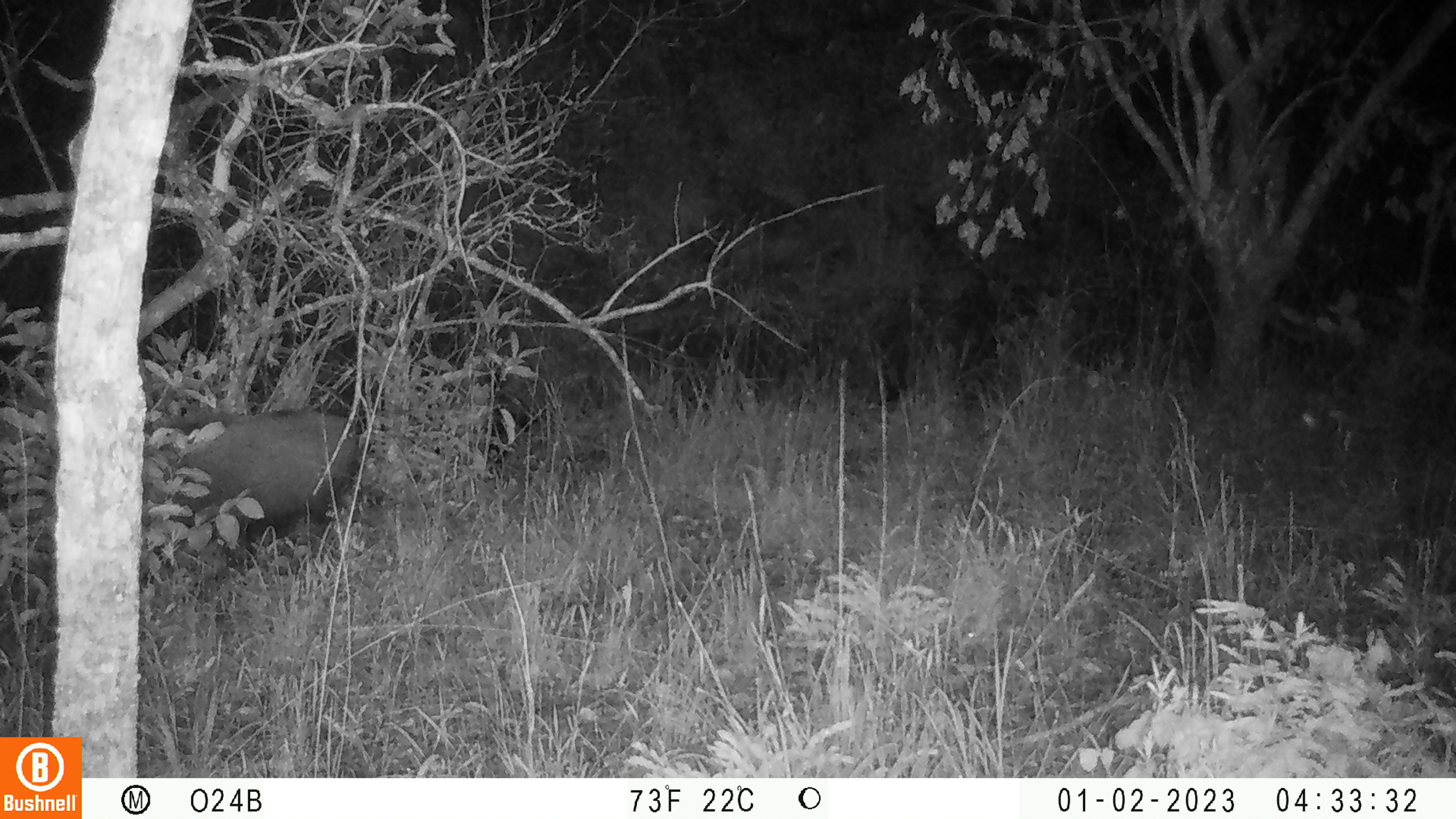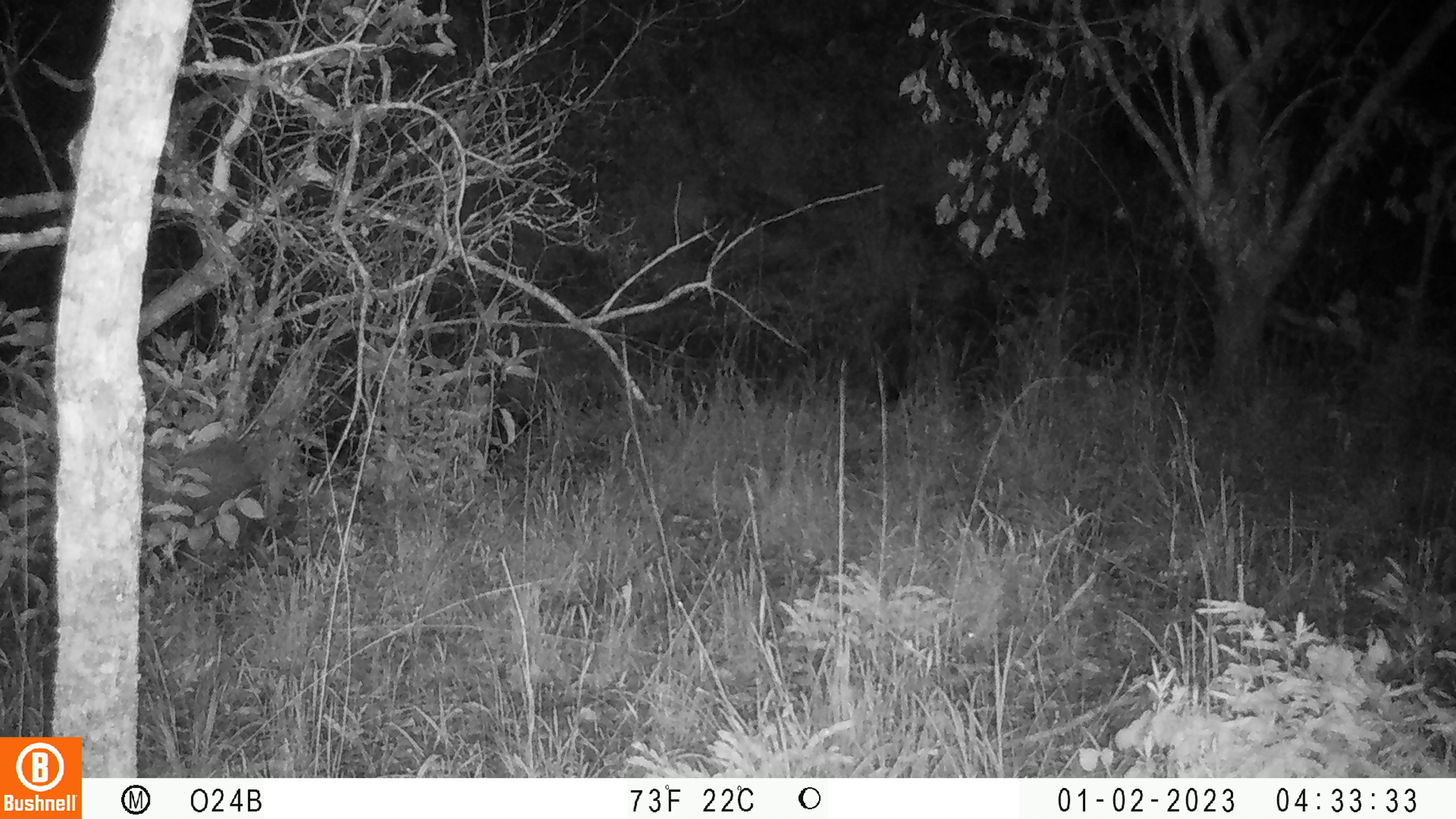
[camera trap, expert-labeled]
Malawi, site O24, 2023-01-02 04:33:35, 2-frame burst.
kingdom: Animalia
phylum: Chordata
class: Mammalia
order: Artiodactyla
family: Suidae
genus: Potamochoerus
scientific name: Potamochoerus larvatus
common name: bushpig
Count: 1.